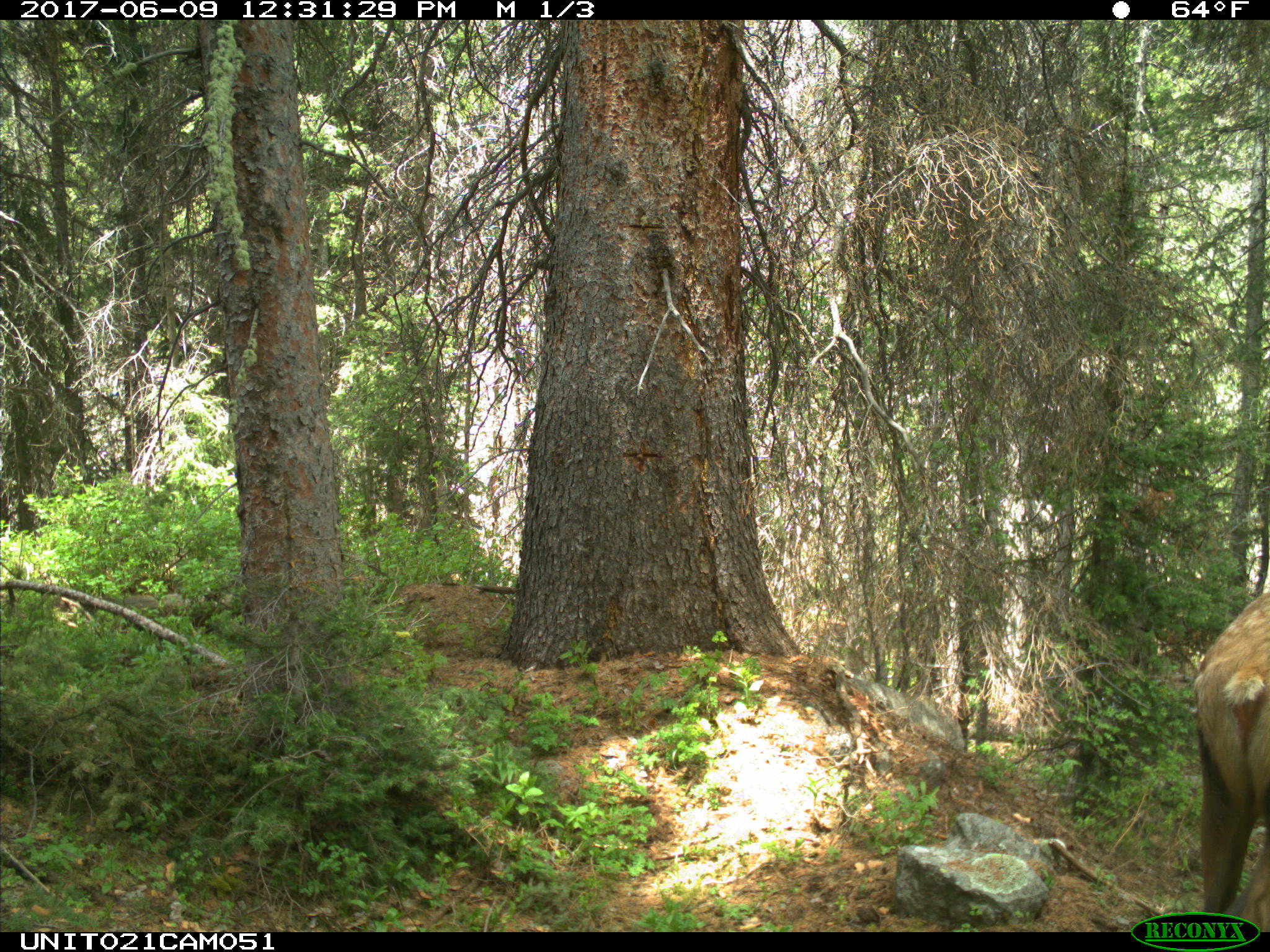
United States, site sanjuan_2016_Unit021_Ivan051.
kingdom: Animalia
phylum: Chordata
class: Mammalia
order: Artiodactyla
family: Cervidae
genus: Cervus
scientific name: Cervus elaphus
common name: red deer